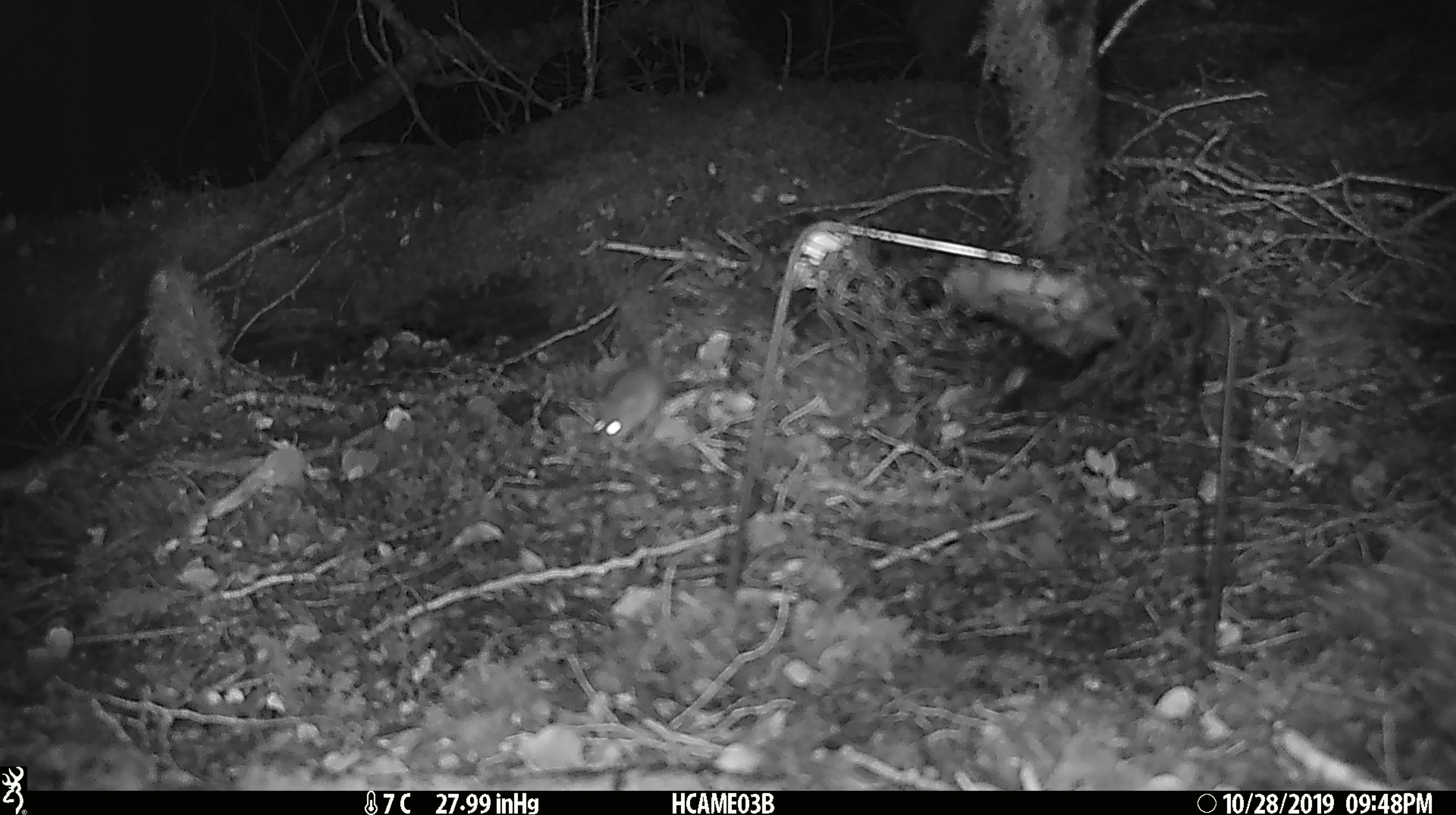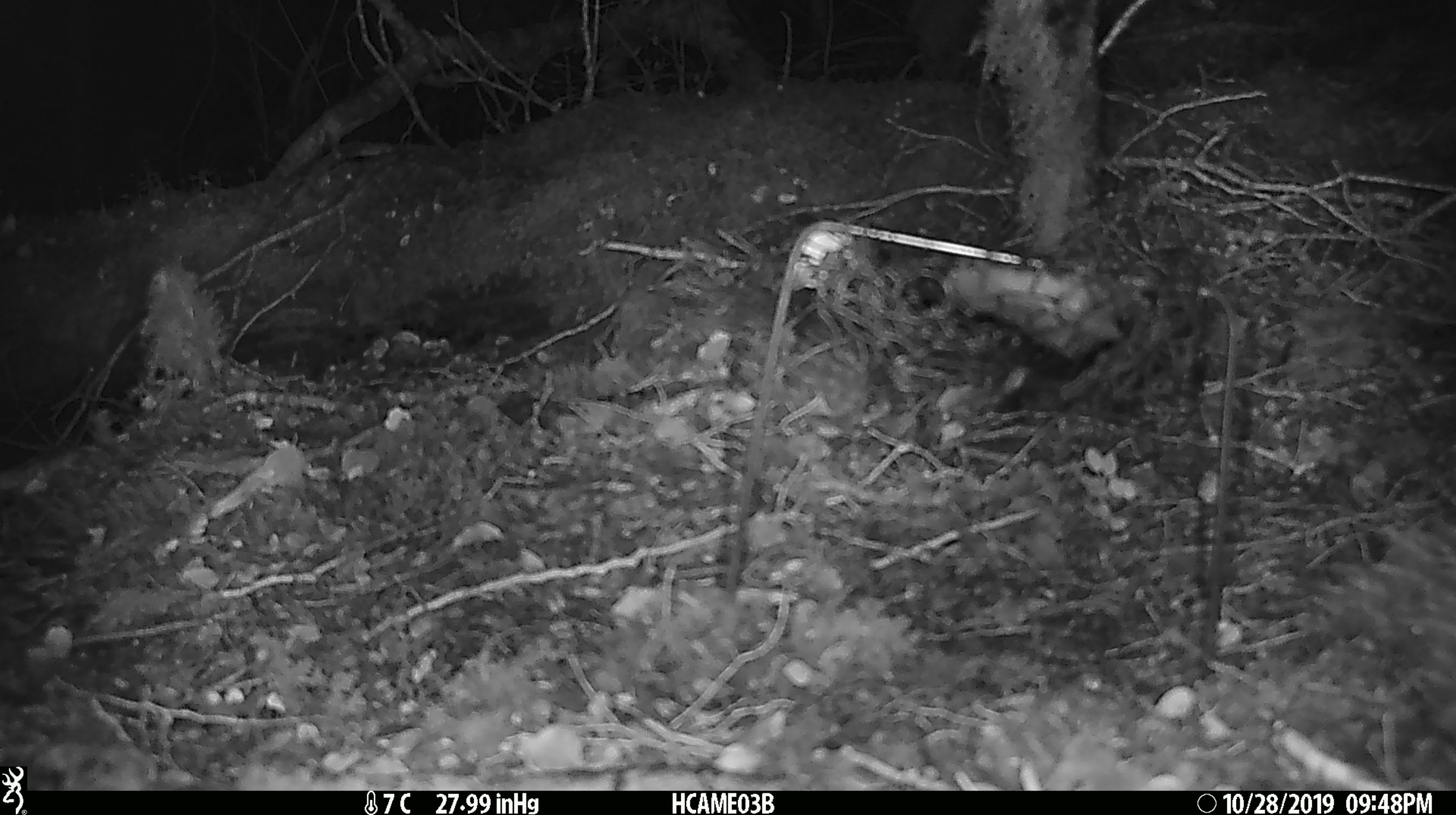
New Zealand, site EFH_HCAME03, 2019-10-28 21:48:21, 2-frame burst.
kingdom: Animalia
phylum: Chordata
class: Mammalia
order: Rodentia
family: Muridae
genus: Mus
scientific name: Mus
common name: mouse